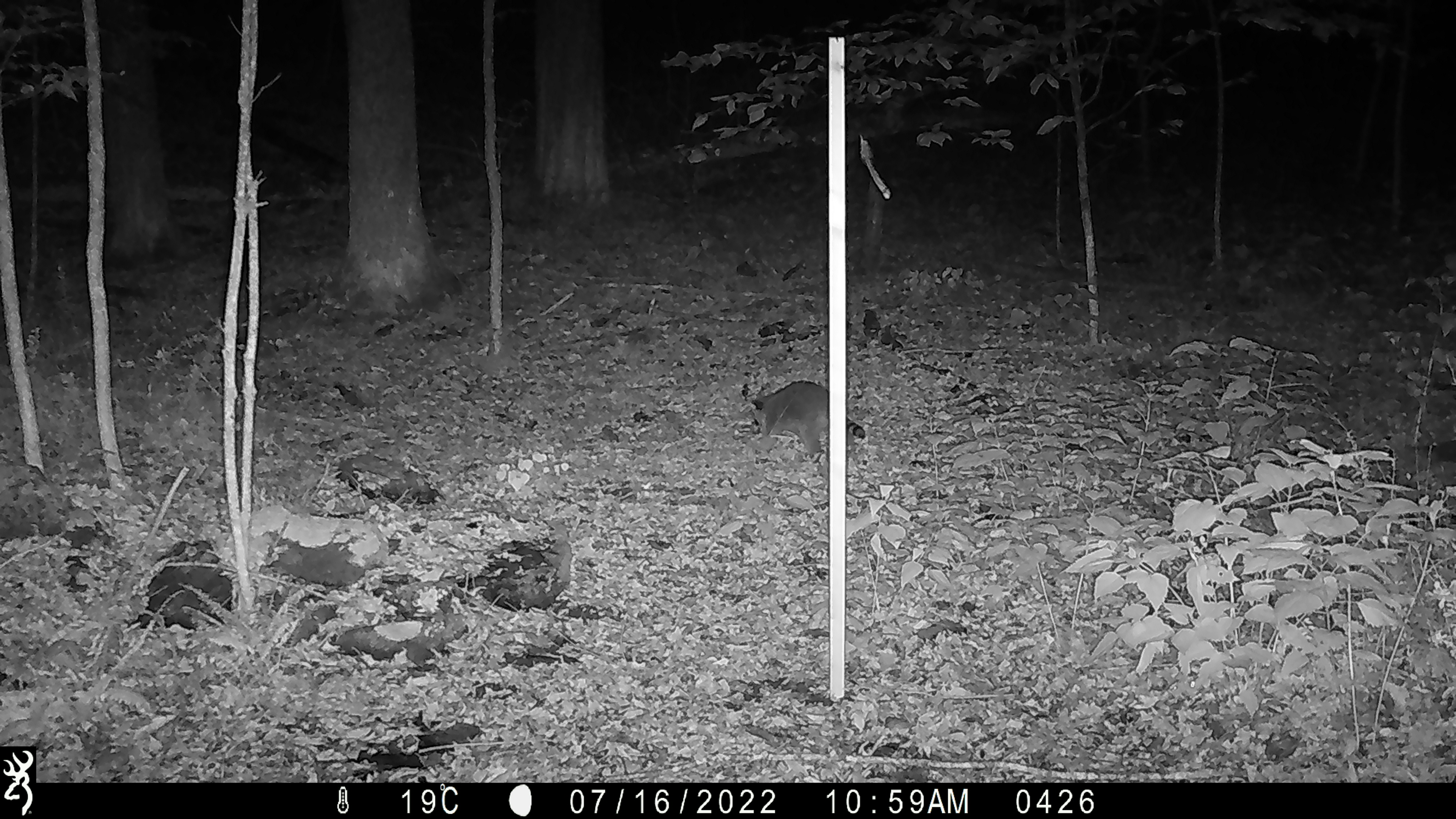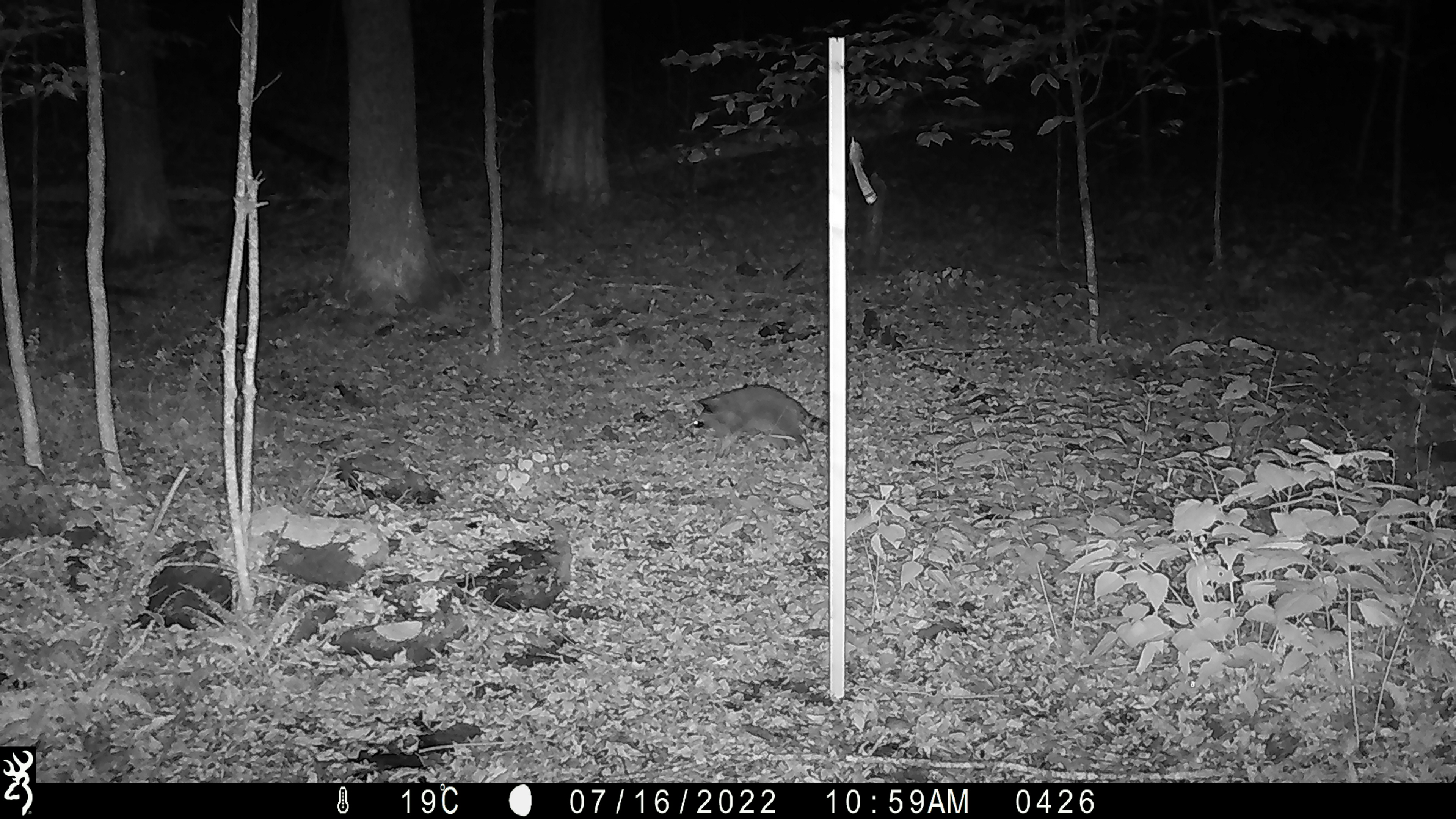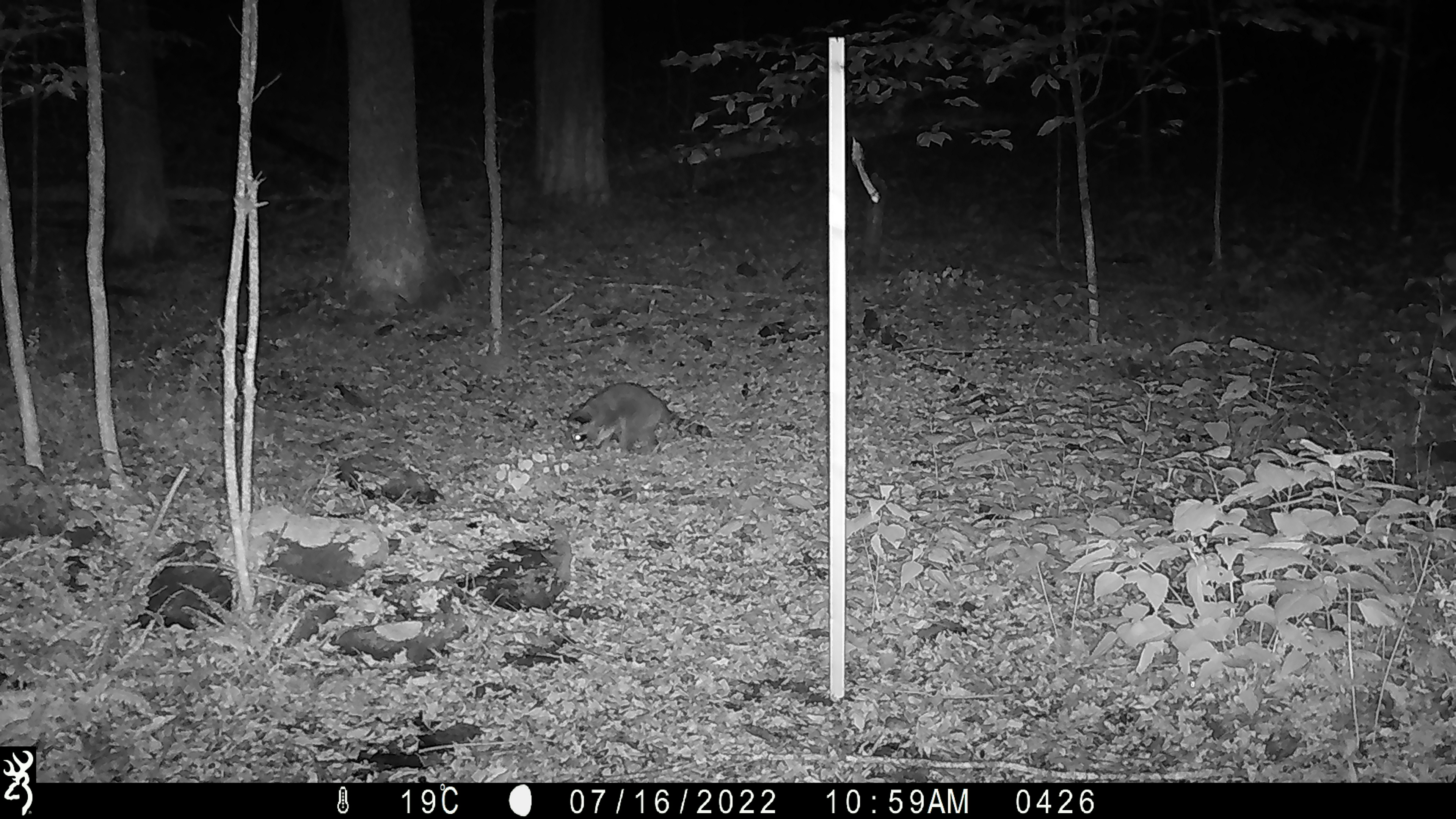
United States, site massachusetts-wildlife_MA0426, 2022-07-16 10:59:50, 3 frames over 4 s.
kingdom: Animalia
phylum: Chordata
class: Mammalia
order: Carnivora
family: Procyonidae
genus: Procyon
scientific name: Procyon lotor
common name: raccoon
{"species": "raccoon (Procyon lotor)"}